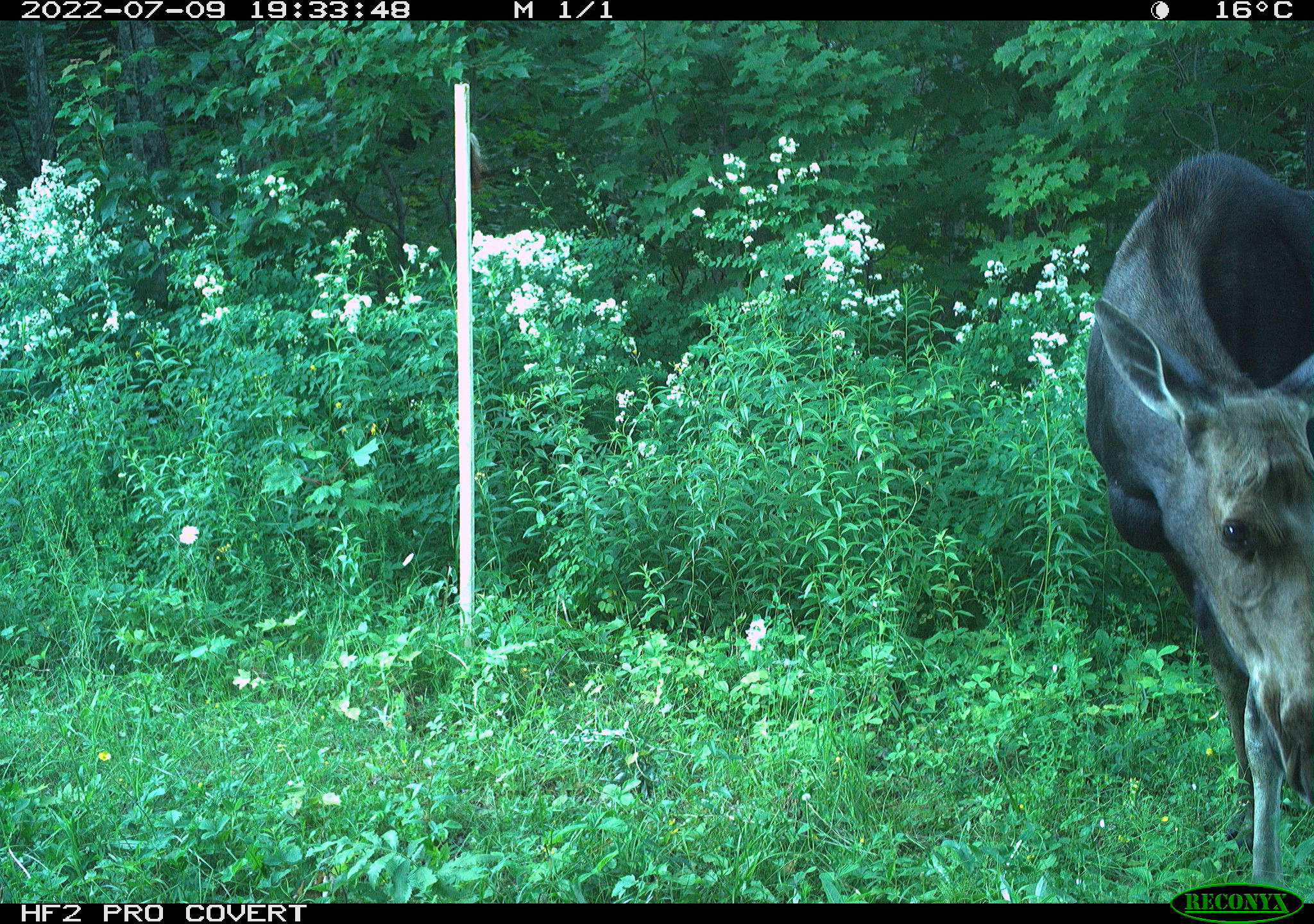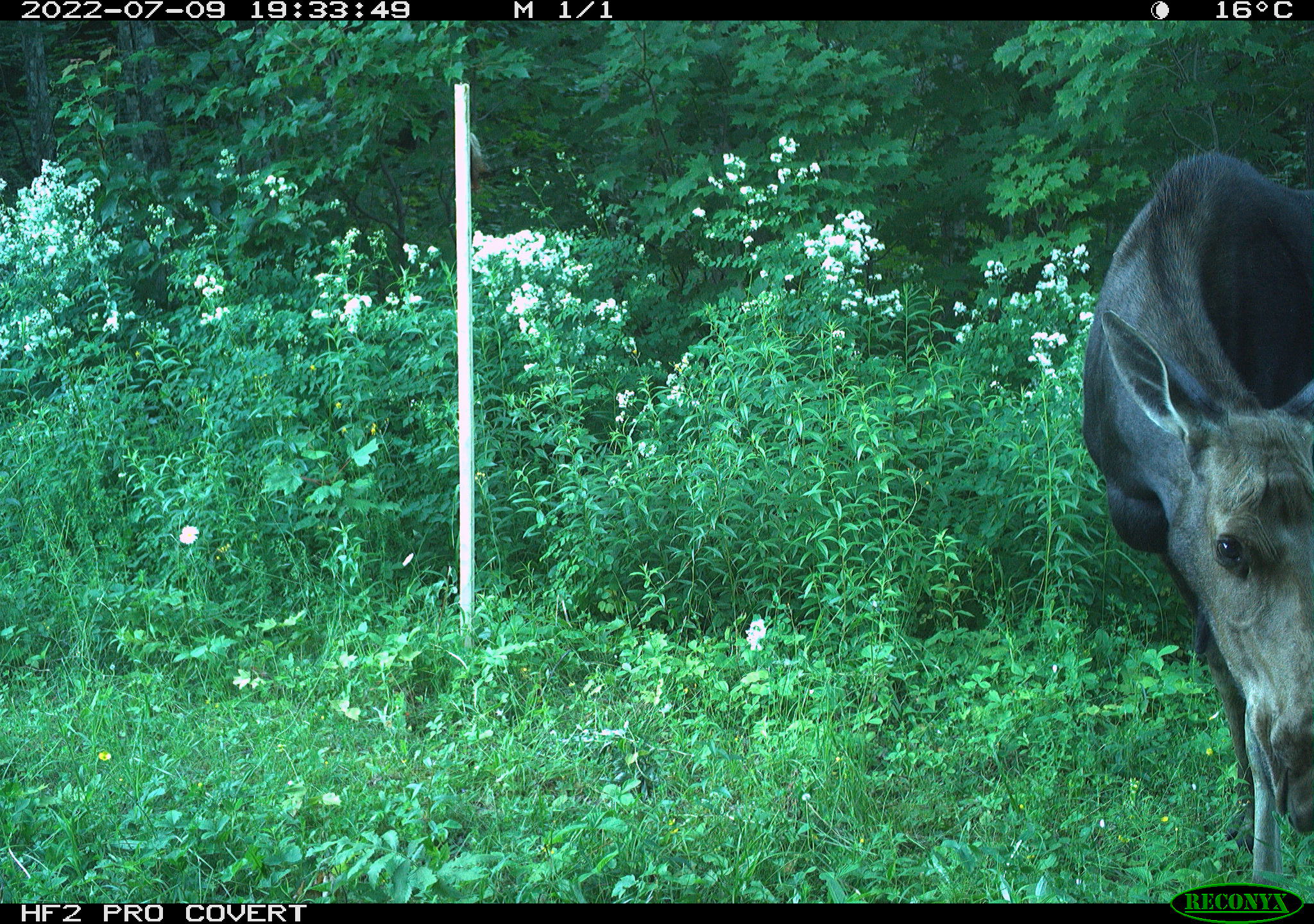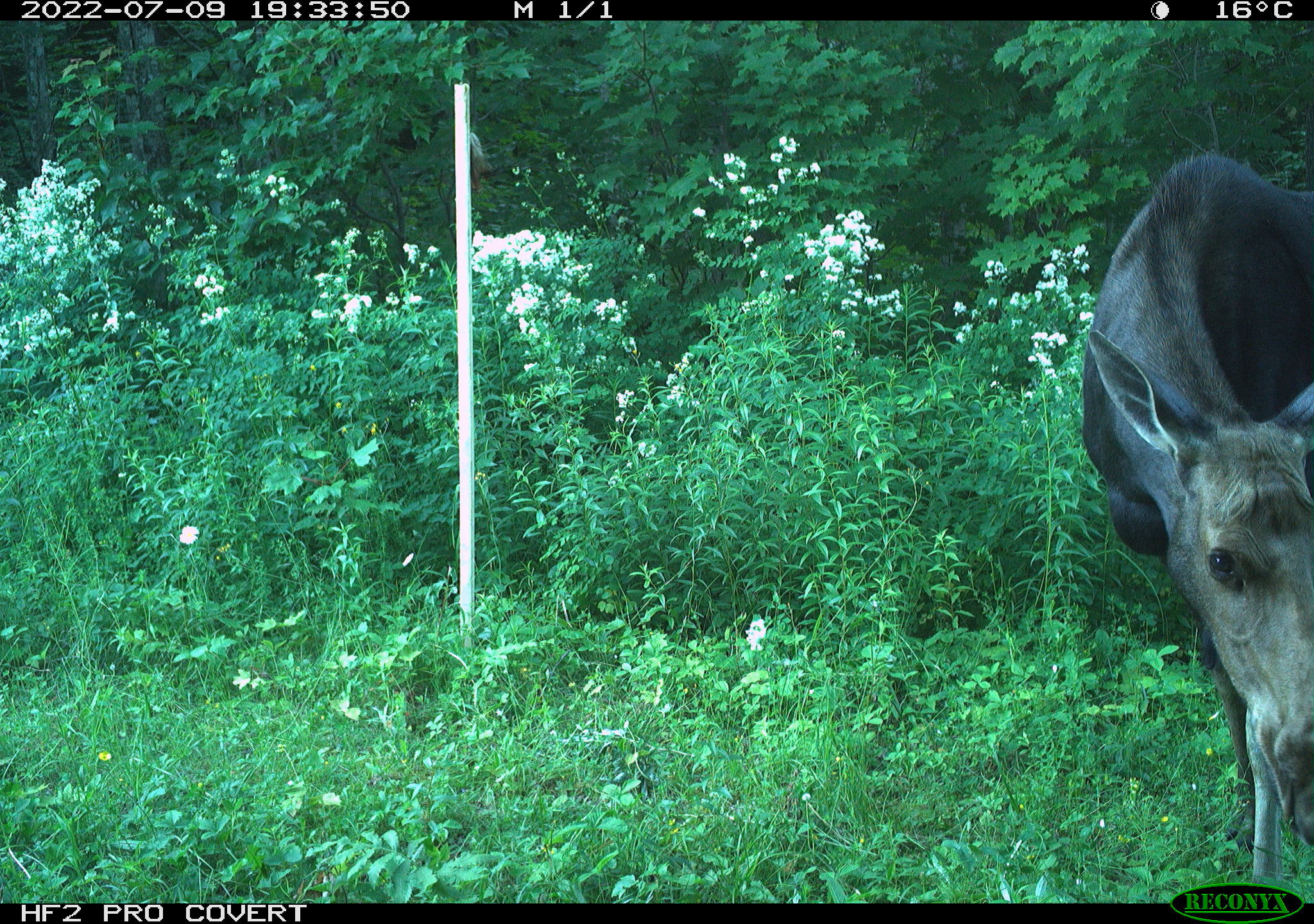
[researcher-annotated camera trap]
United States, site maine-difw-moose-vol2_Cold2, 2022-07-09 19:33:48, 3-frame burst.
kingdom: Animalia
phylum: Chordata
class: Mammalia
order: Artiodactyla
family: Cervidae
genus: Alces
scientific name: Alces alces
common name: moose